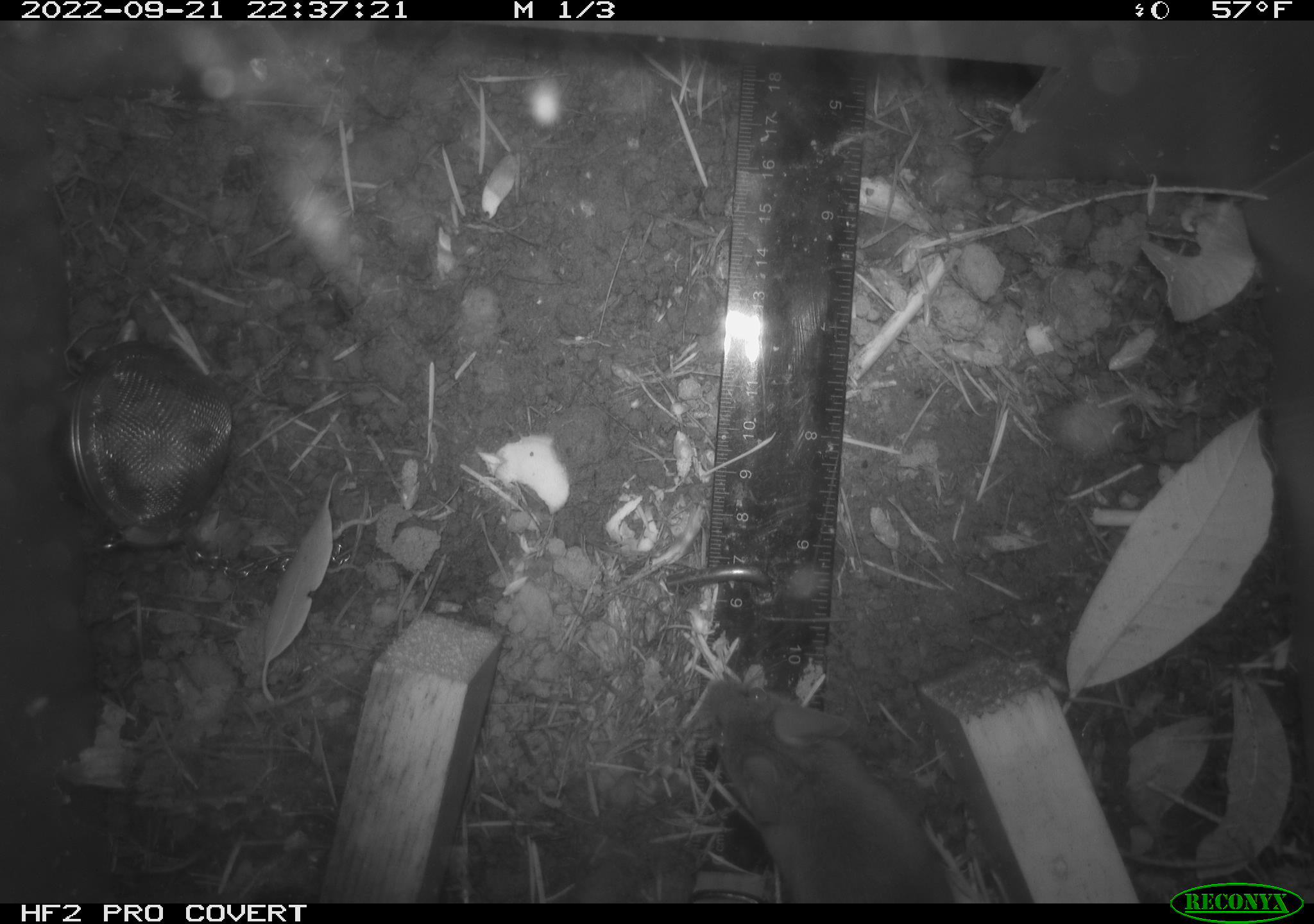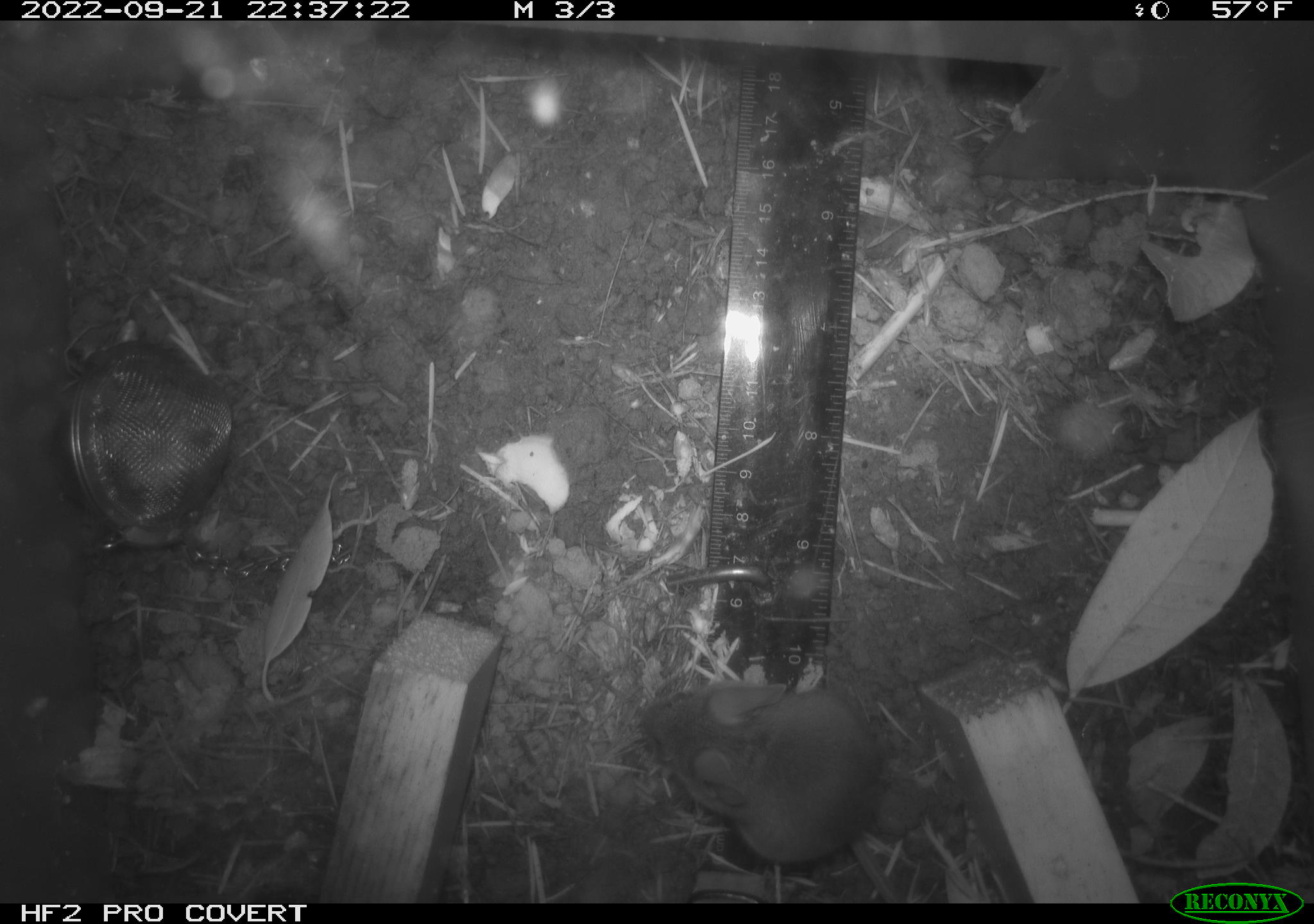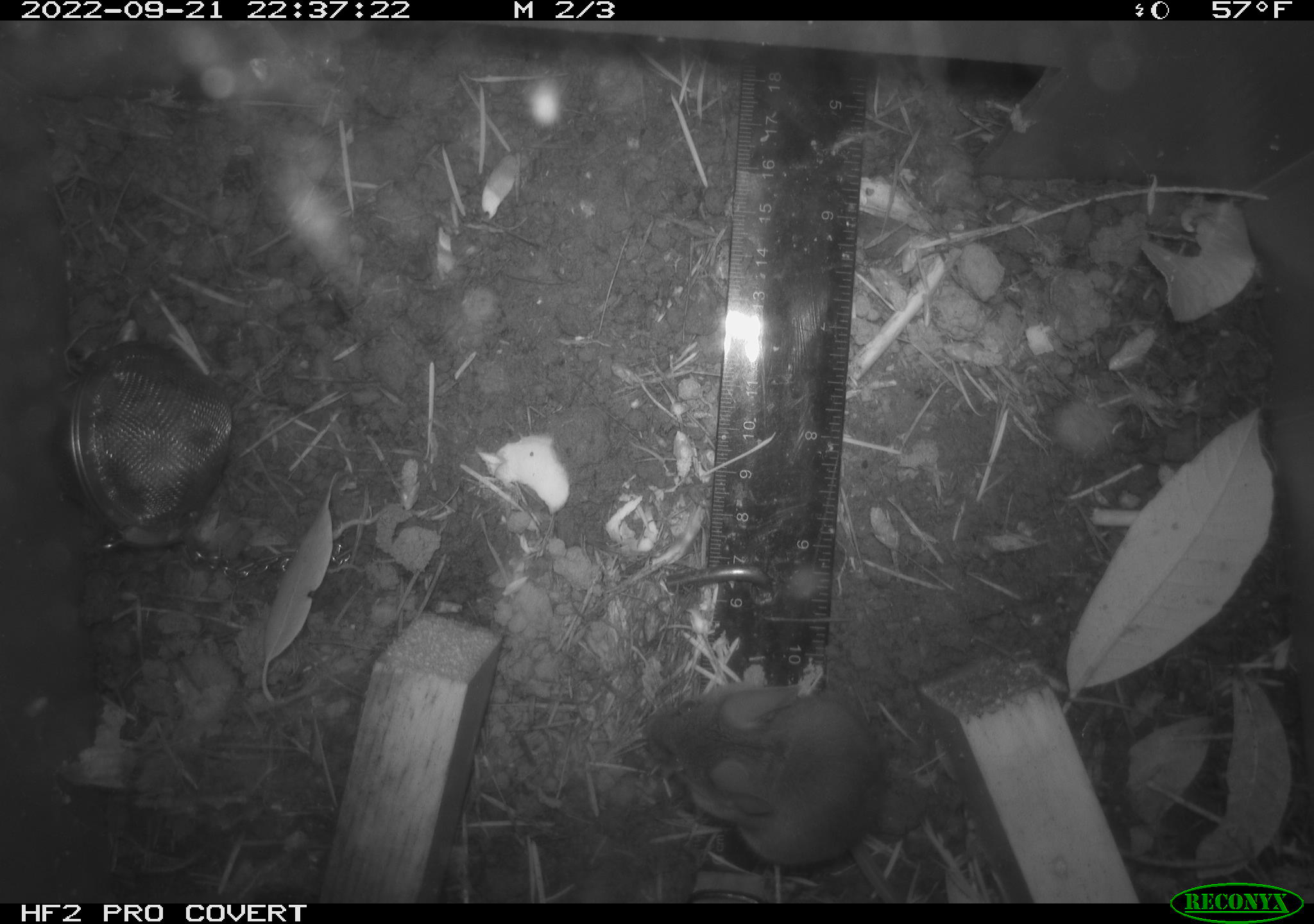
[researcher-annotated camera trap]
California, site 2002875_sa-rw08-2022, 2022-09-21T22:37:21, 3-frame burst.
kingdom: Animalia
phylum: Chordata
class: Mammalia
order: Rodentia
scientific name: Rodentia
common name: mouse species